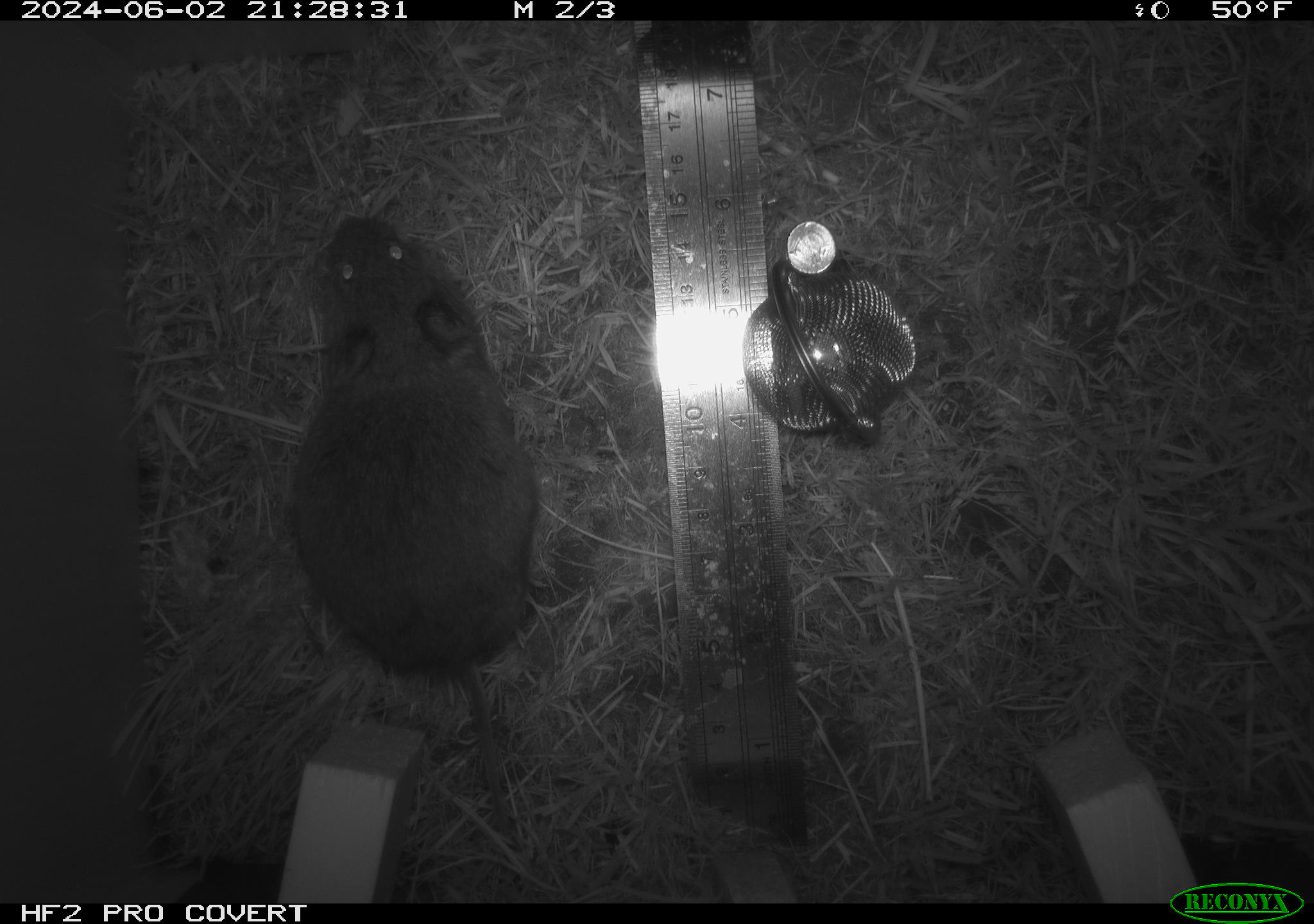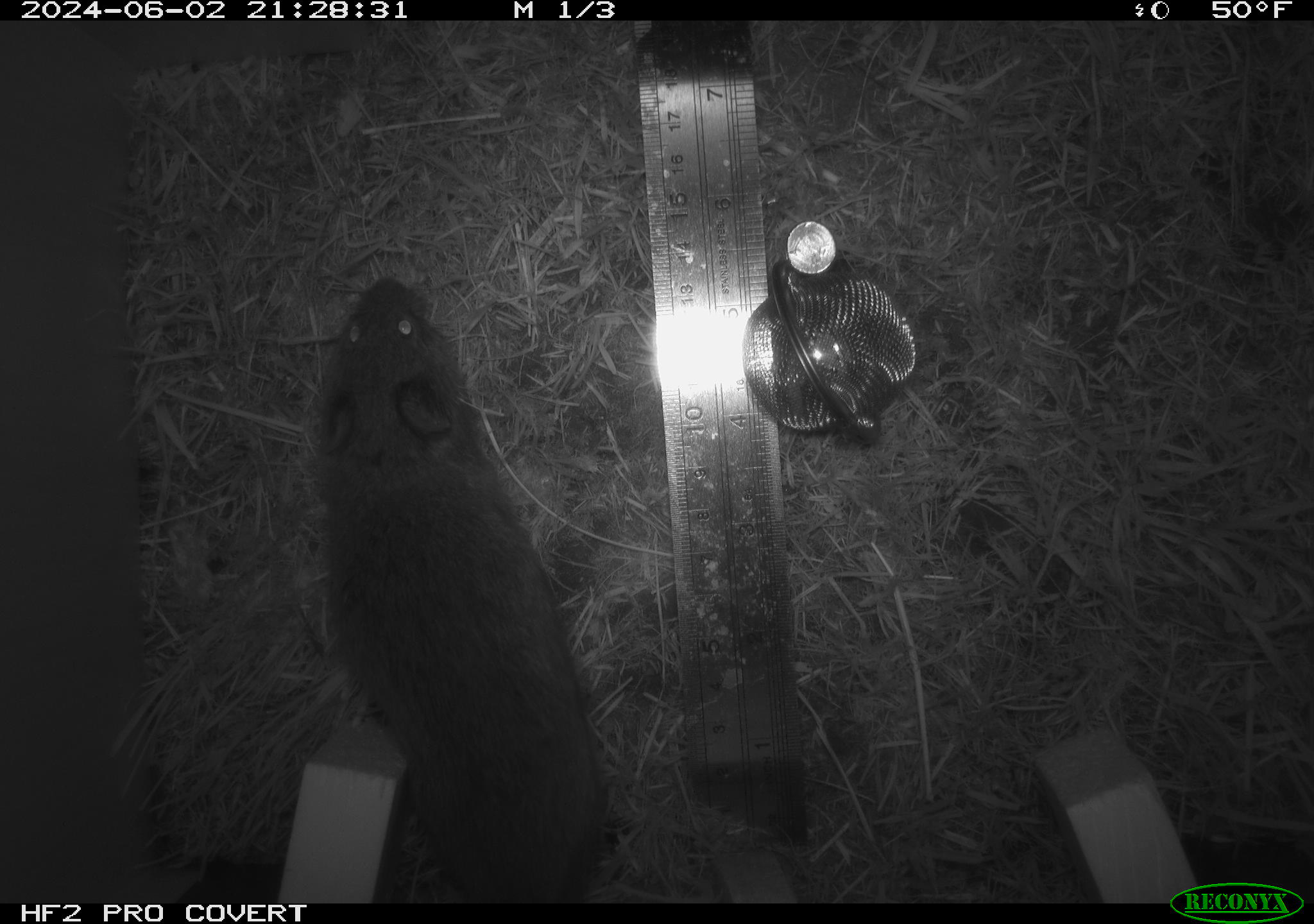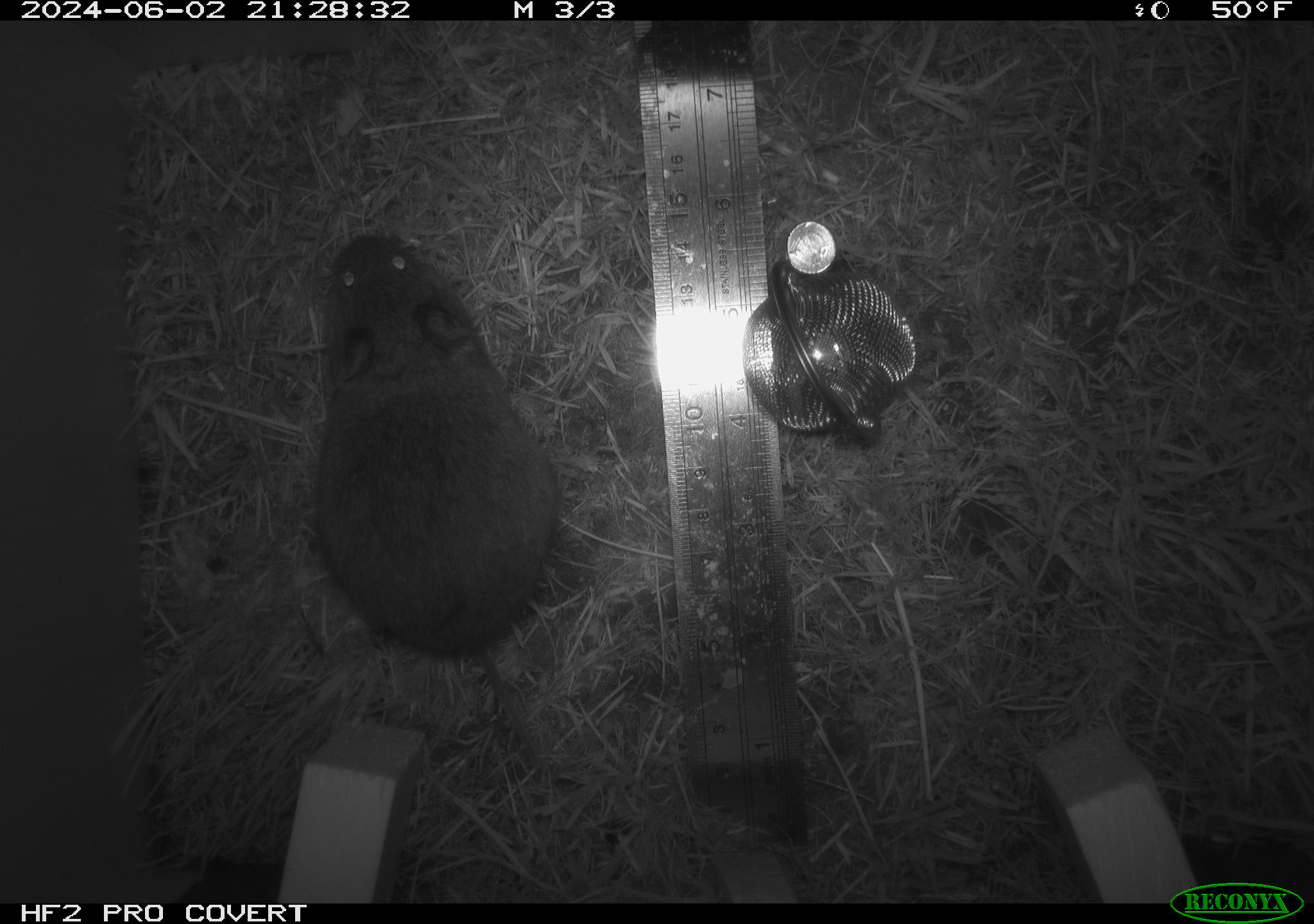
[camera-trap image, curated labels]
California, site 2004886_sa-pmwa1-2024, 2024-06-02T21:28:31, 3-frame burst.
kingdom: Animalia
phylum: Chordata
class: Mammalia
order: Rodentia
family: Cricetidae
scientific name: Arvicolinae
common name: voles, lemmings, and muskrats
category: arvicolinae subfamily